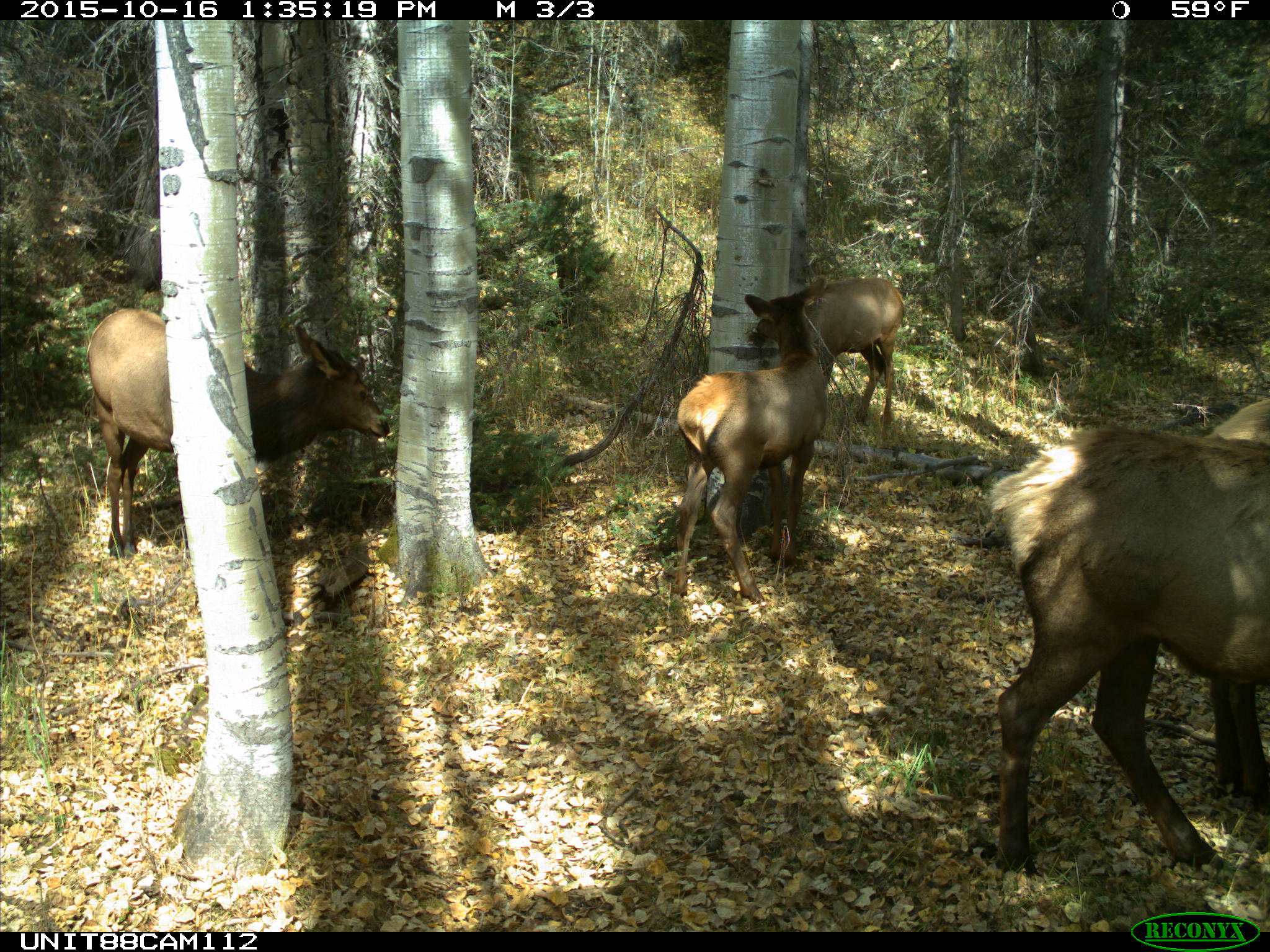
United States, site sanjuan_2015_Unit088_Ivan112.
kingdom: Animalia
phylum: Chordata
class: Mammalia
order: Artiodactyla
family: Cervidae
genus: Cervus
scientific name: Cervus elaphus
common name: red deer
Cervus elaphus (red deer).